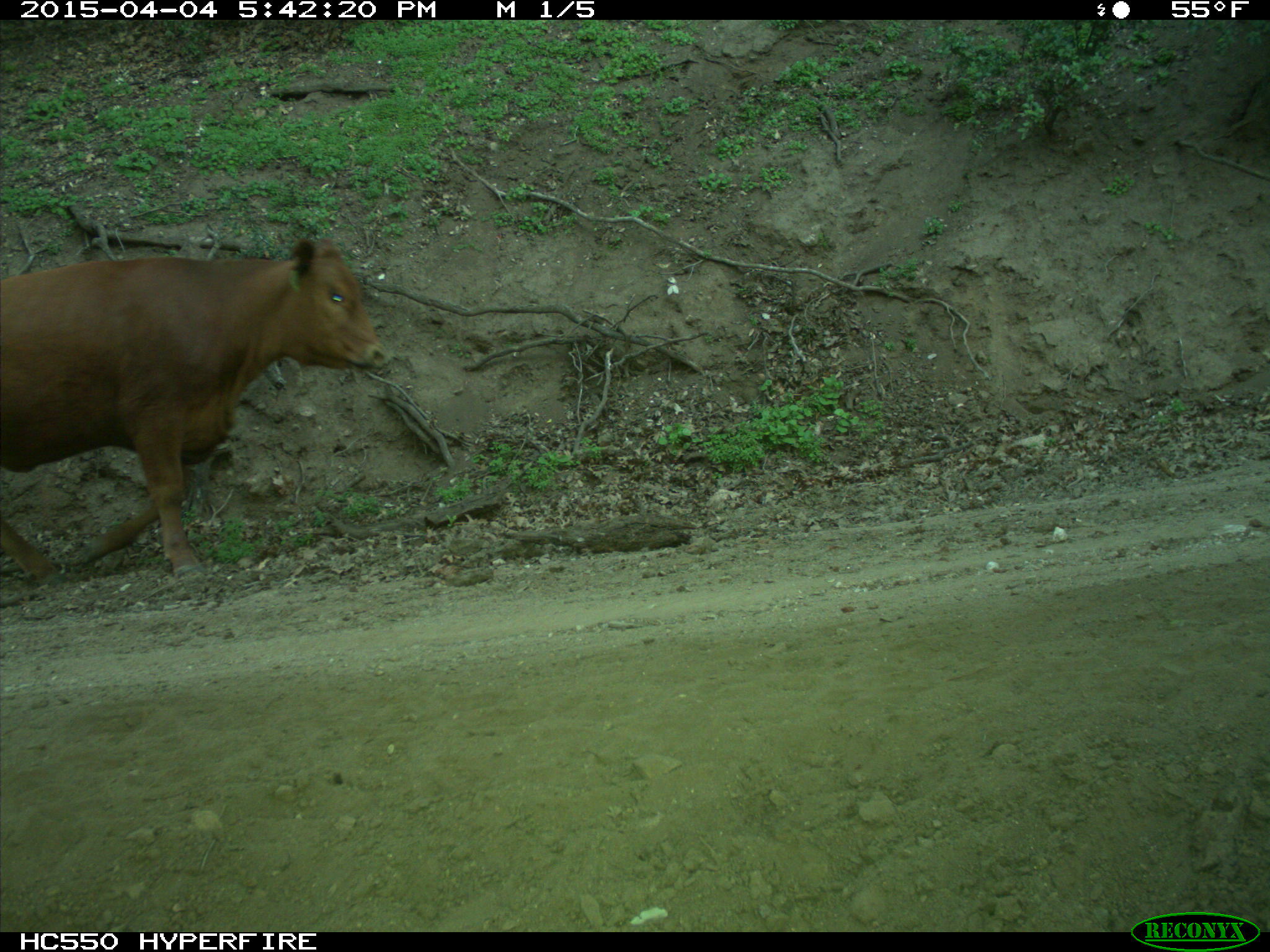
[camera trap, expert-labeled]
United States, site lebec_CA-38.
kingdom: Animalia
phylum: Chordata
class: Mammalia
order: Artiodactyla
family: Bovidae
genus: Bos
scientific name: Bos taurus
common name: domestic cow